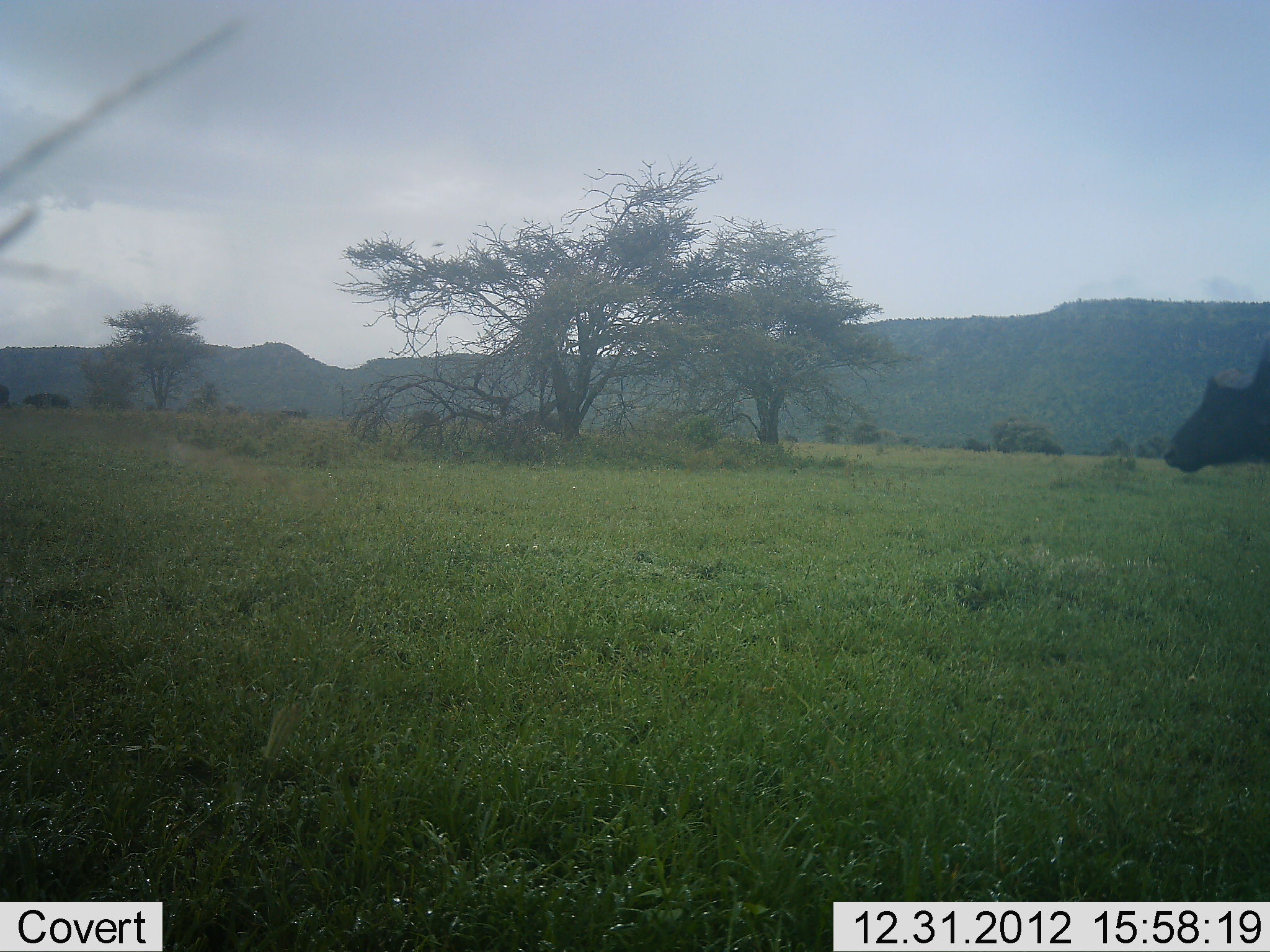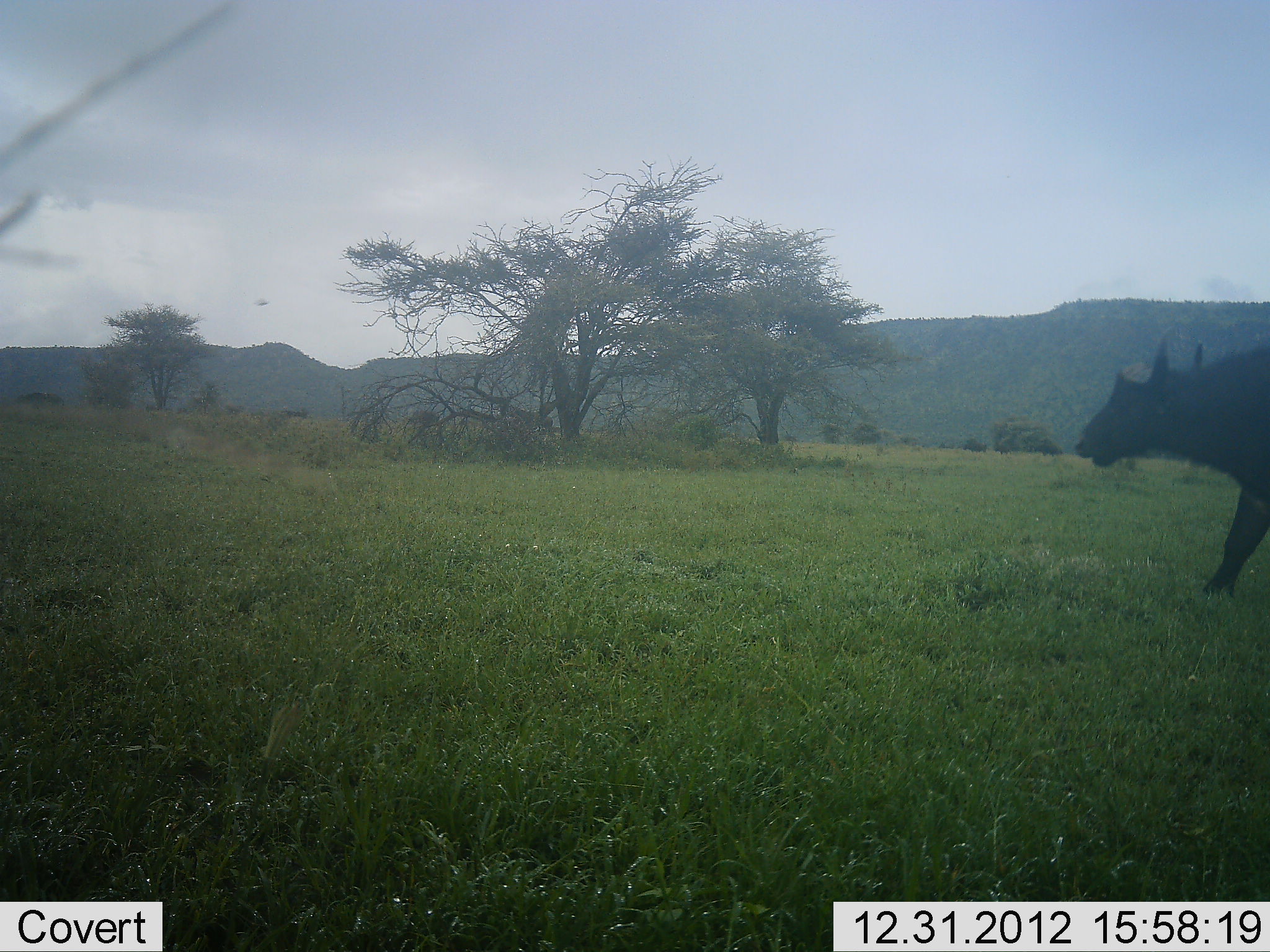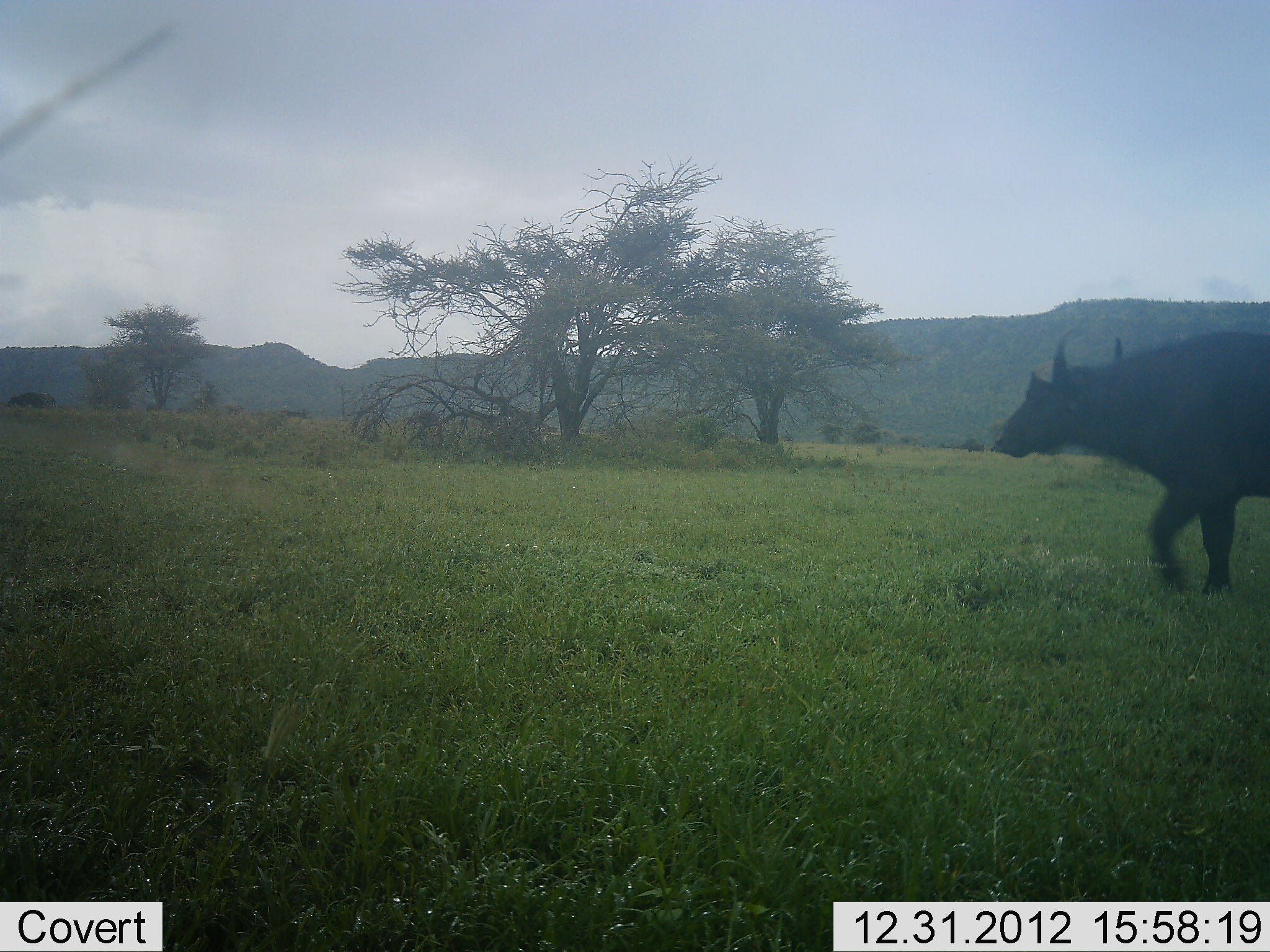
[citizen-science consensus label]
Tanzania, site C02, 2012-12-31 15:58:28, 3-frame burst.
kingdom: Animalia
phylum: Chordata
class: Mammalia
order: Artiodactyla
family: Bovidae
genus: Syncerus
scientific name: Syncerus caffer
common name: cape buffalo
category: buffalo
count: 1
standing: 21%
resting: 0%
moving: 100%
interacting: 0%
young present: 0%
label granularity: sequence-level